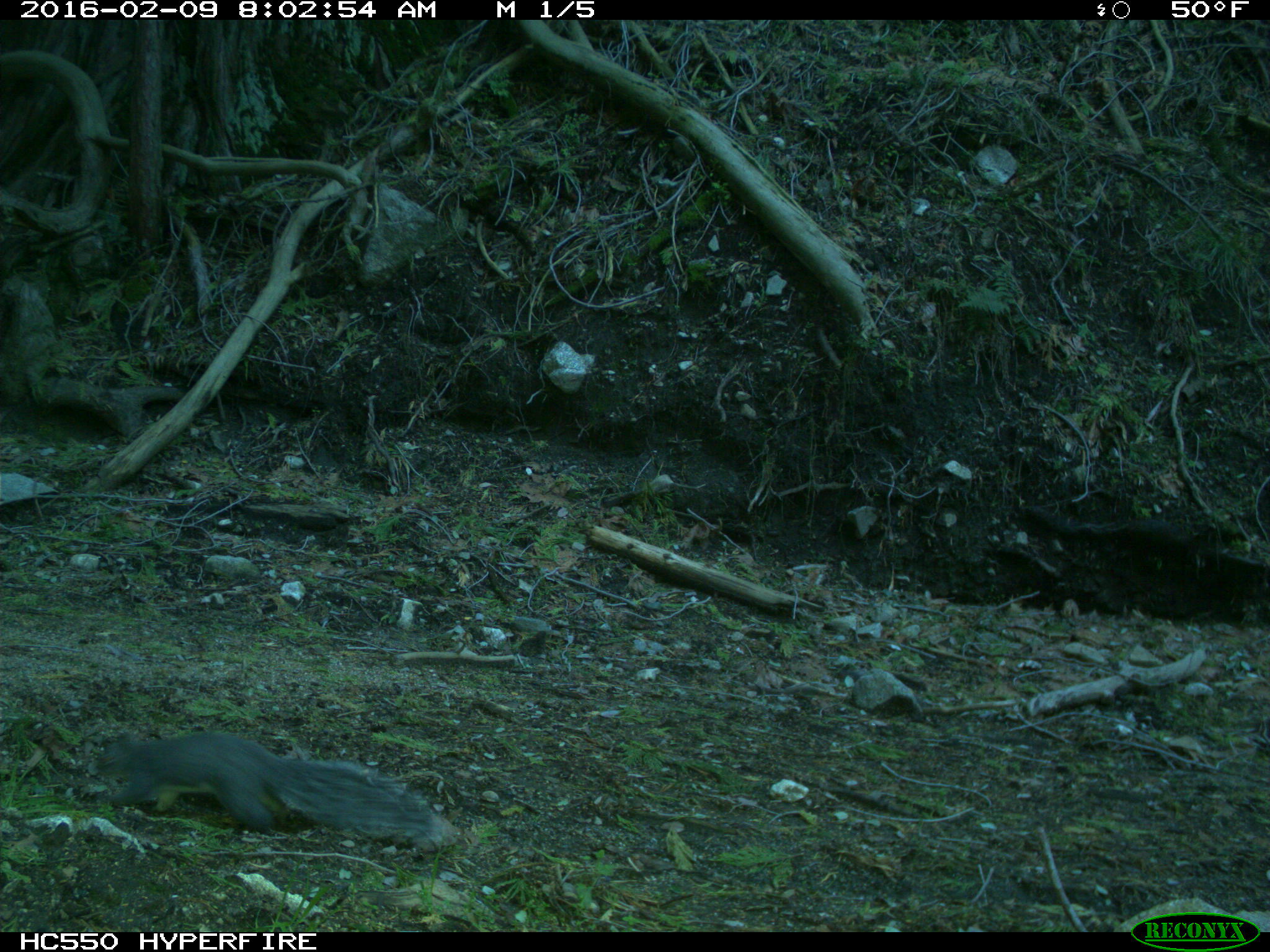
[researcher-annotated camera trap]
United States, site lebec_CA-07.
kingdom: Animalia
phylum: Chordata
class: Mammalia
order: Rodentia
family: Sciuridae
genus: Sciurus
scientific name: Sciurus carolinensis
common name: eastern gray squirrel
Sciurus carolinensis (eastern gray squirrel).